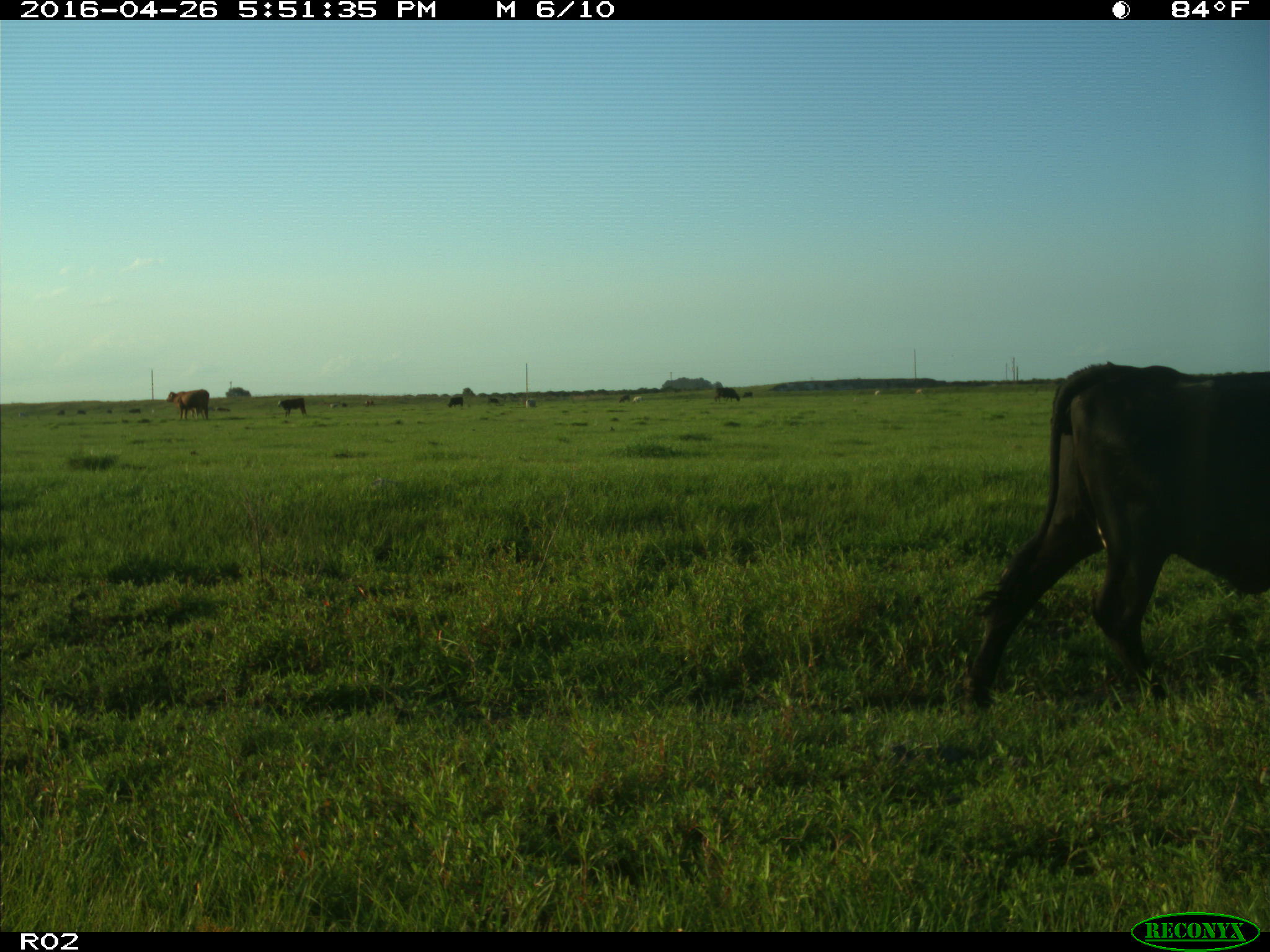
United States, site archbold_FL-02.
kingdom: Animalia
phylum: Chordata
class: Mammalia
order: Artiodactyla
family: Bovidae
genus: Bos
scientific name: Bos taurus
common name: domestic cow